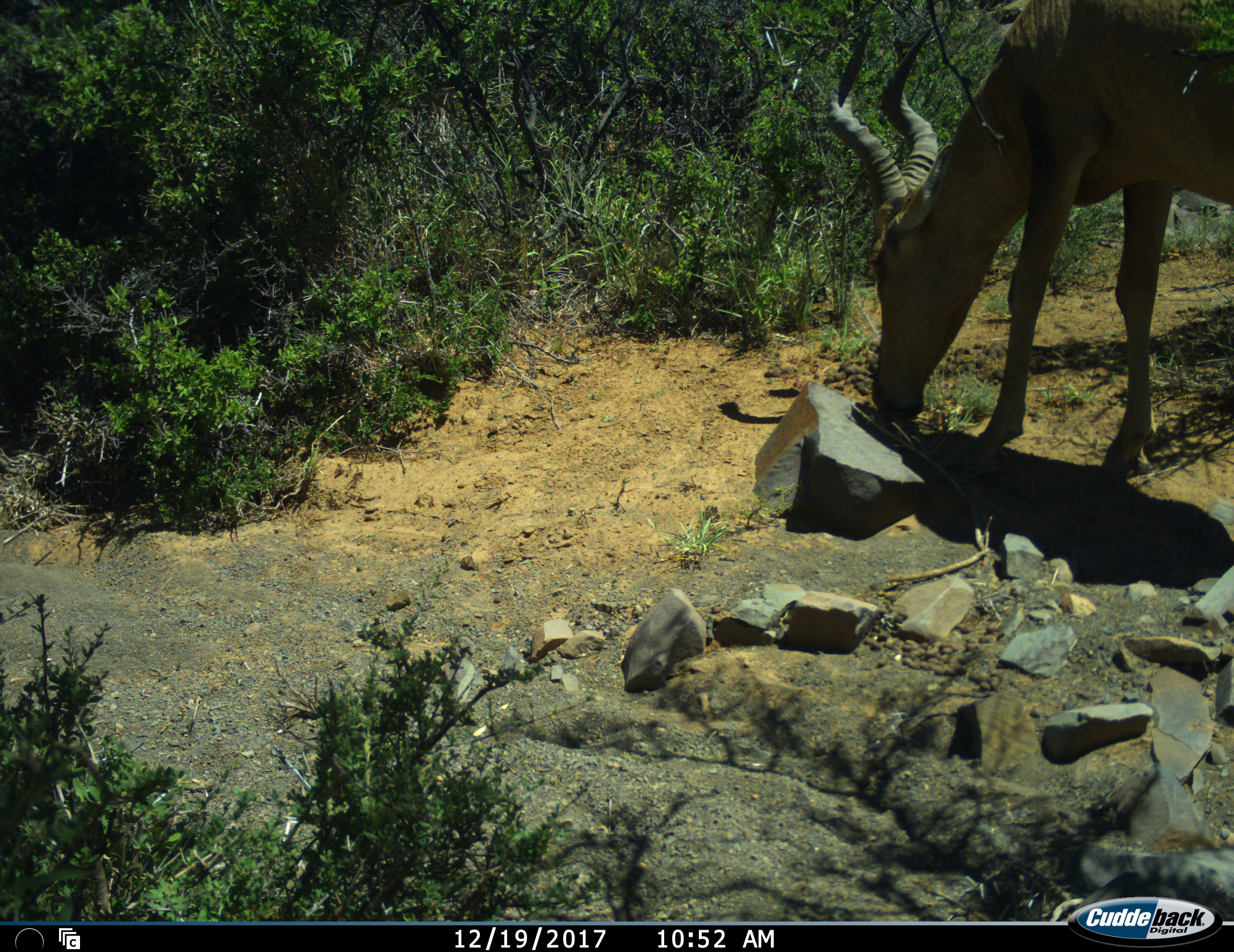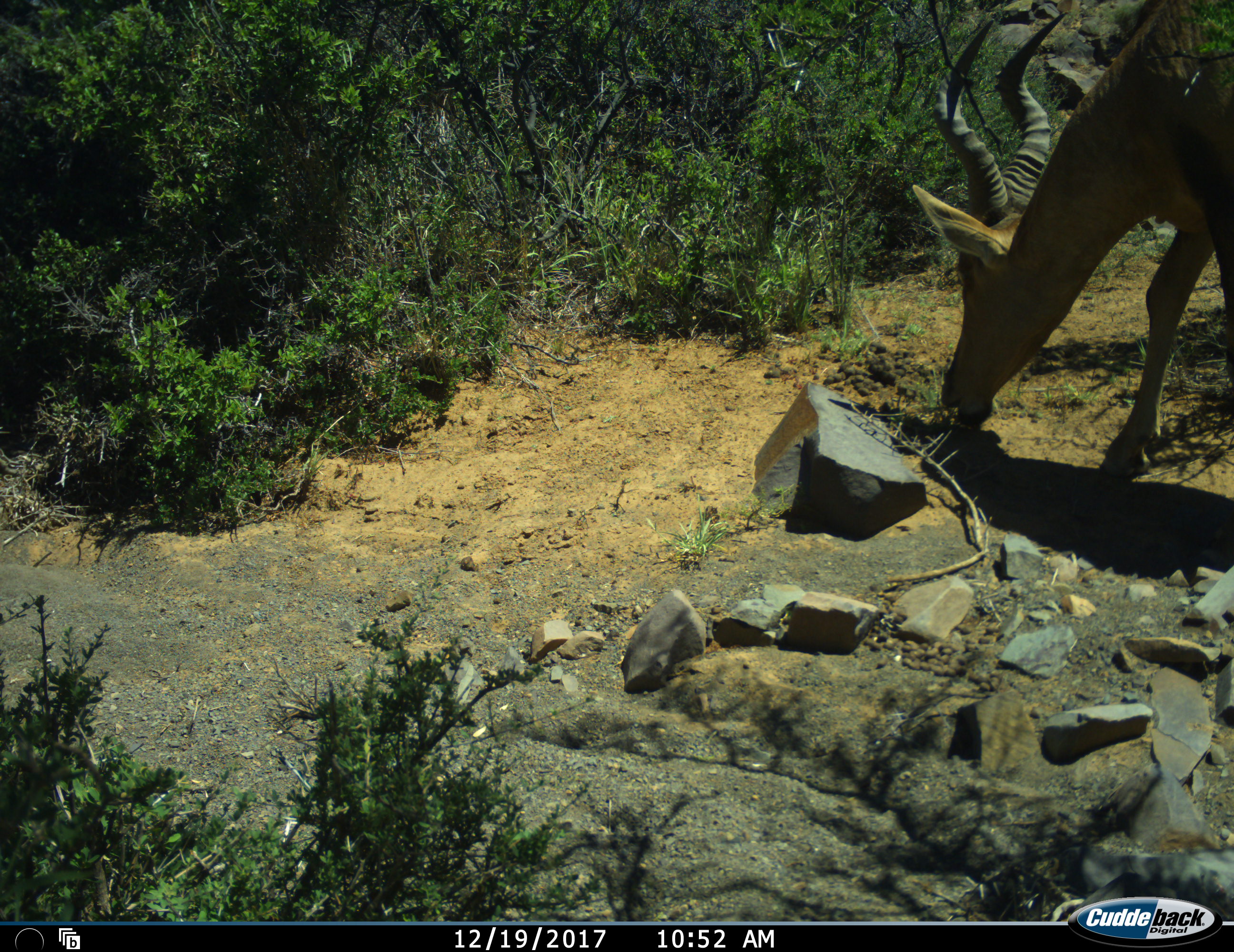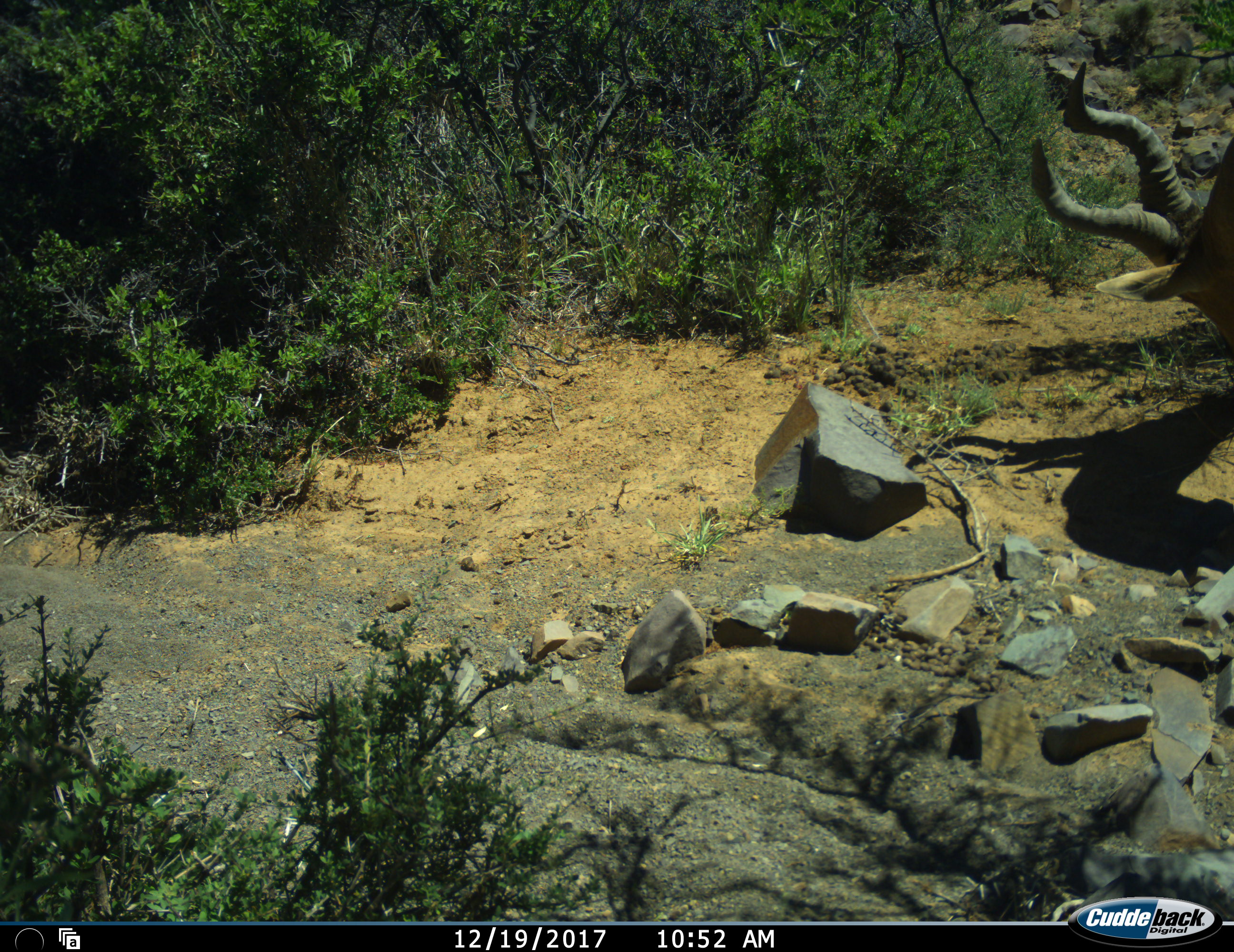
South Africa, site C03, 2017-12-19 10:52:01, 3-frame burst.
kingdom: Animalia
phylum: Chordata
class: Mammalia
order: Artiodactyla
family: Bovidae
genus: Alcelaphus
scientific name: Alcelaphus buselaphus caama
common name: red hartebeest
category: hartebeestred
Hartebeestred (red hartebeest) (Alcelaphus buselaphus caama), count 1. Behavior (volunteer vote fractions): standing 12%, resting 0%, moving 12%, interacting 12%. Young present (vote fraction): 12%. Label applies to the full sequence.